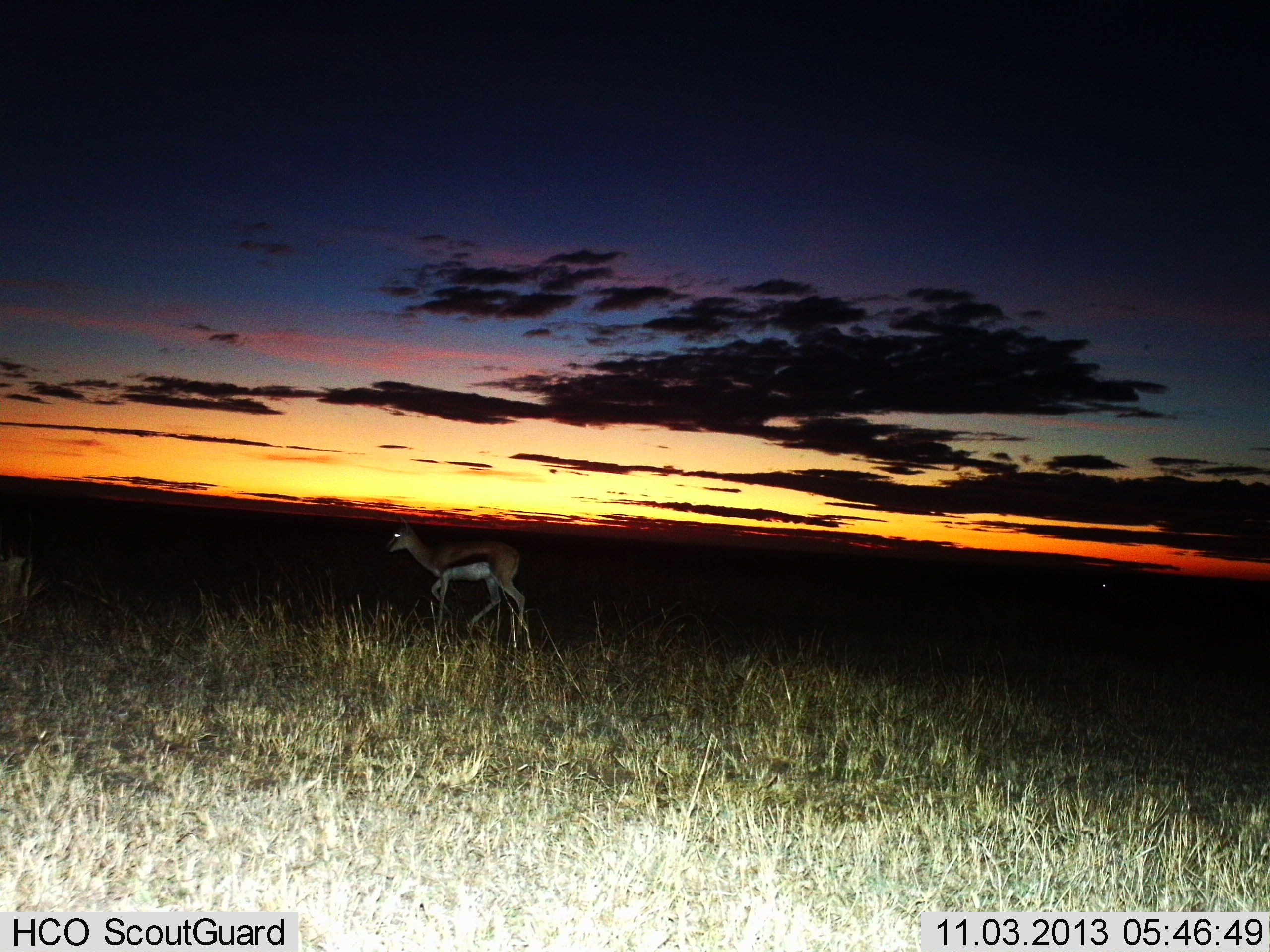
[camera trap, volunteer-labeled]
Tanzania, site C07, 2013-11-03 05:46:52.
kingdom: Animalia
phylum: Chordata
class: Mammalia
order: Artiodactyla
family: Bovidae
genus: Eudorcas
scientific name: Eudorcas thomsonii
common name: thomson's gazelle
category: gazellethomsons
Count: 1.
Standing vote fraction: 50%.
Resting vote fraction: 0%.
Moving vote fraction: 60%.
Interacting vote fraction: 0%.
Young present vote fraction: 0%.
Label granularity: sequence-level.